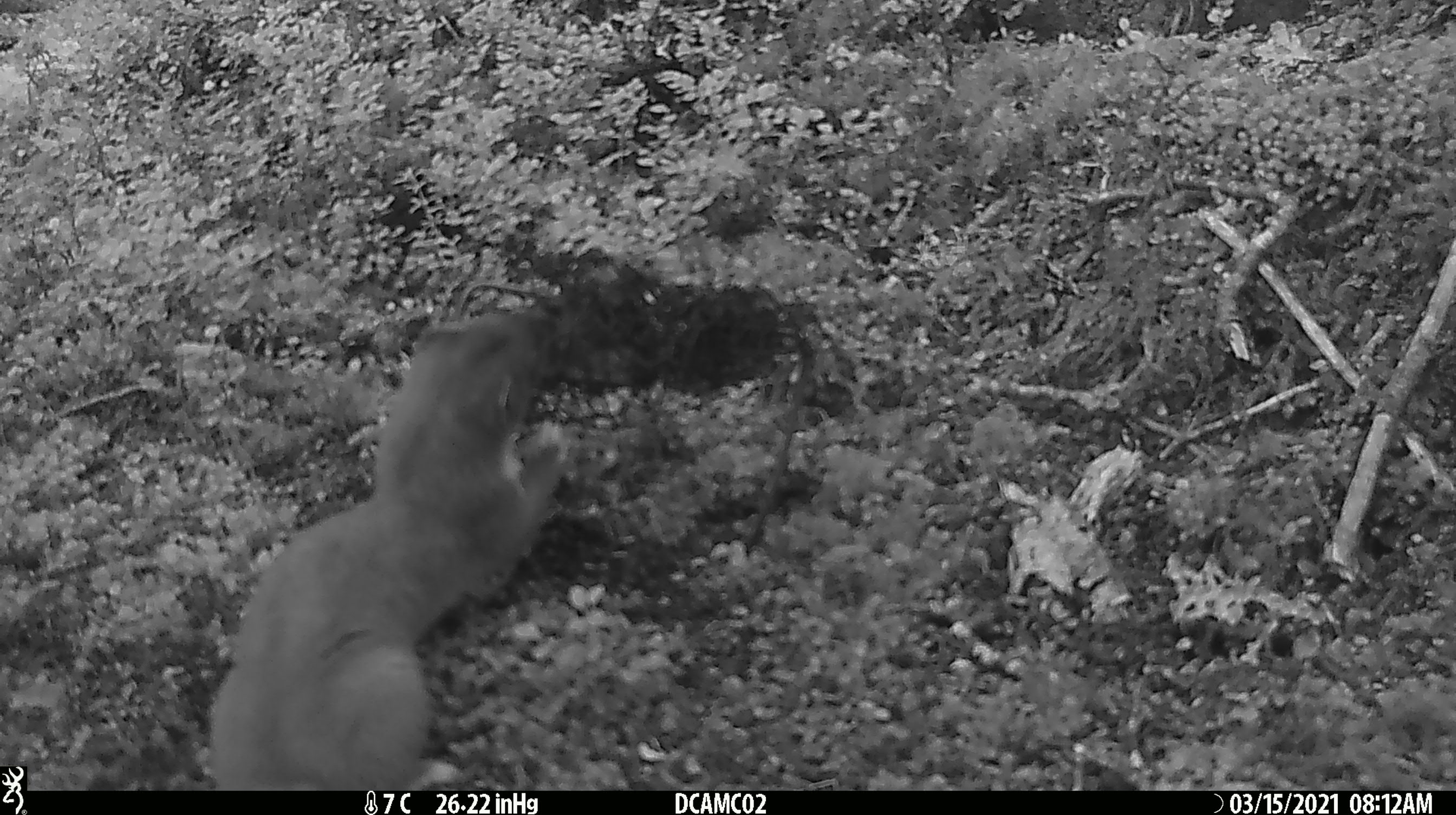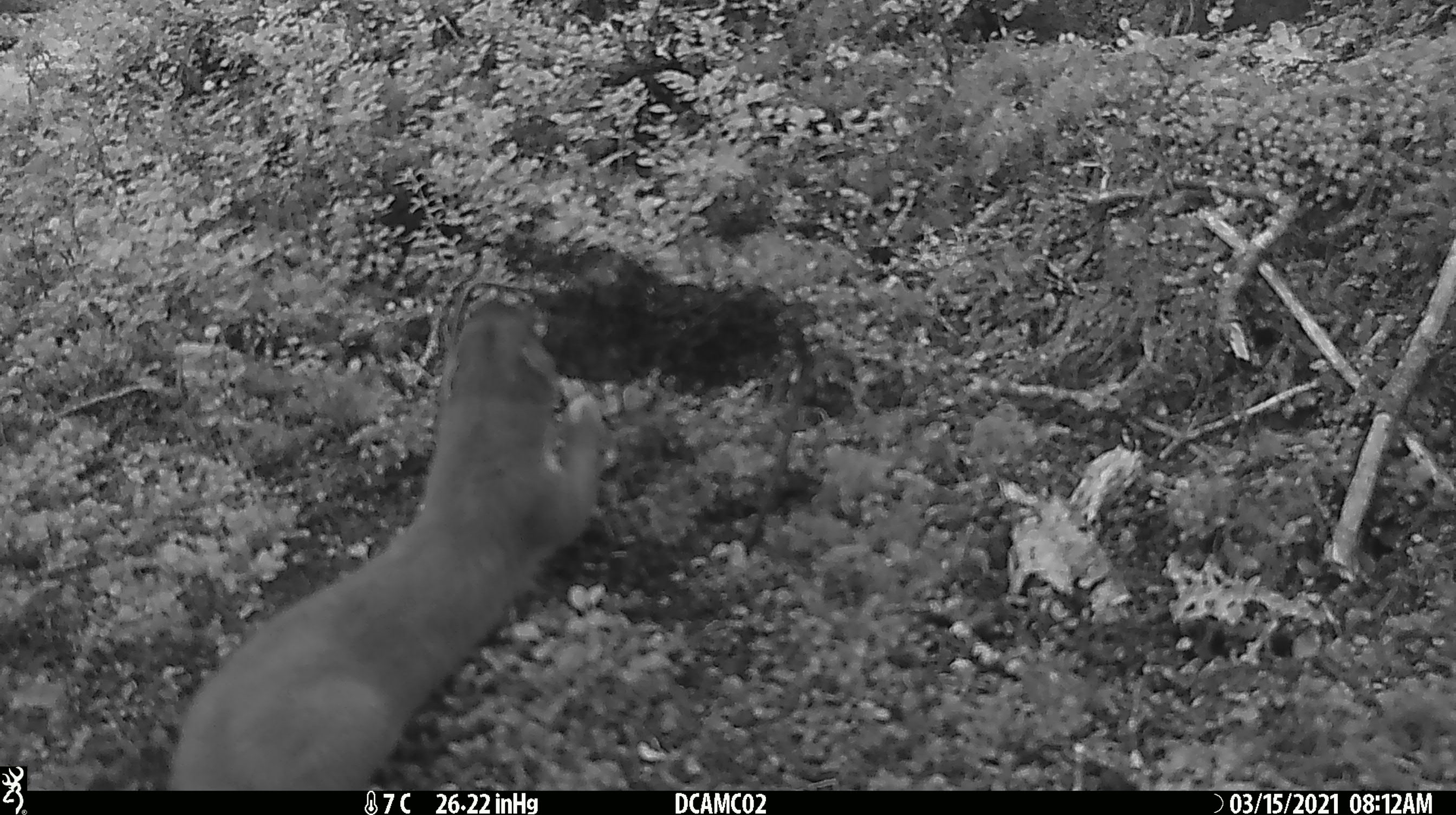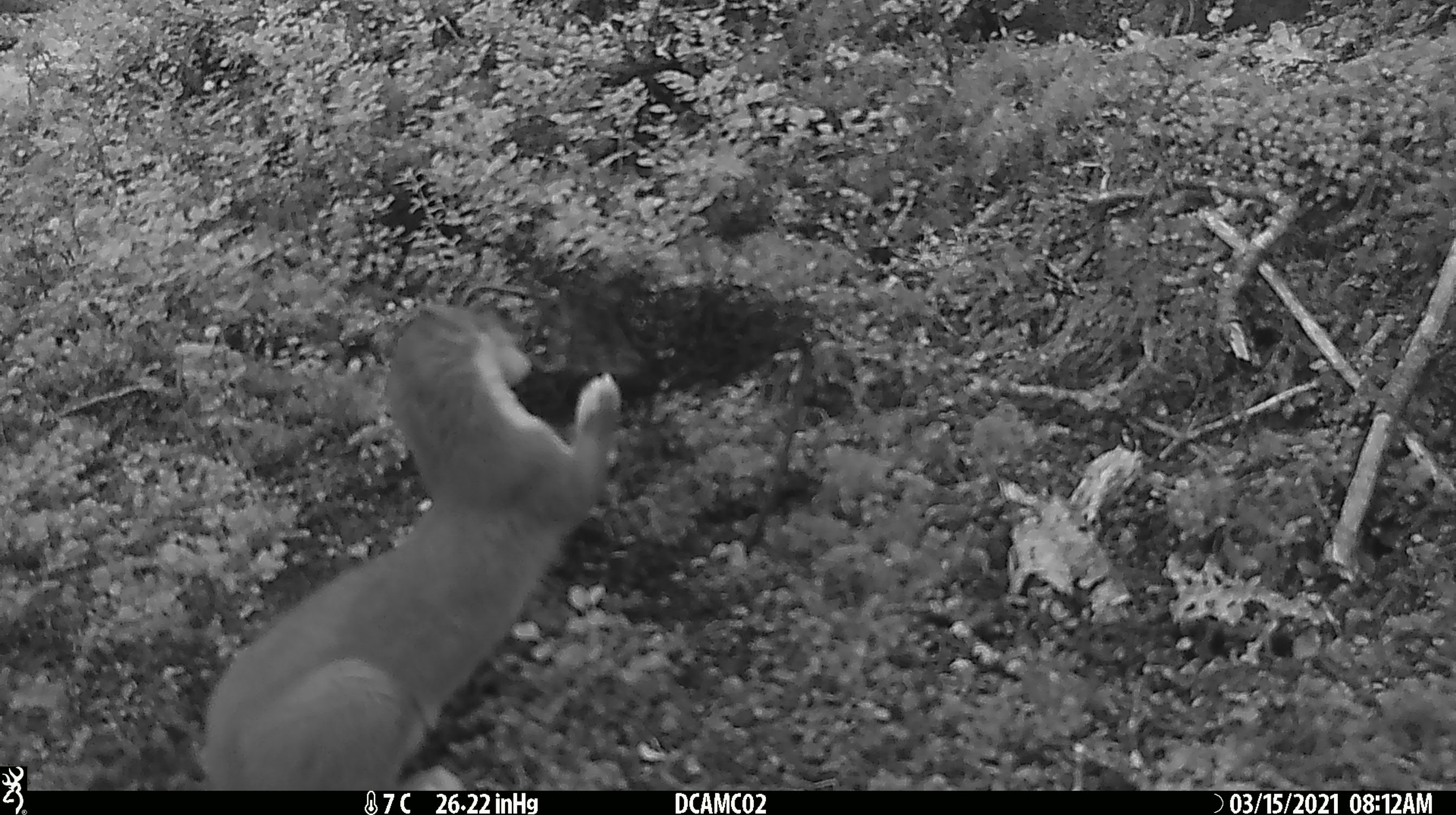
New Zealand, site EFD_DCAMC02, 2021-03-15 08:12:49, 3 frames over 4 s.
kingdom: Animalia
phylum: Chordata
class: Mammalia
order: Carnivora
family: Mustelidae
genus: Mustela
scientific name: Mustela erminea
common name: stoat